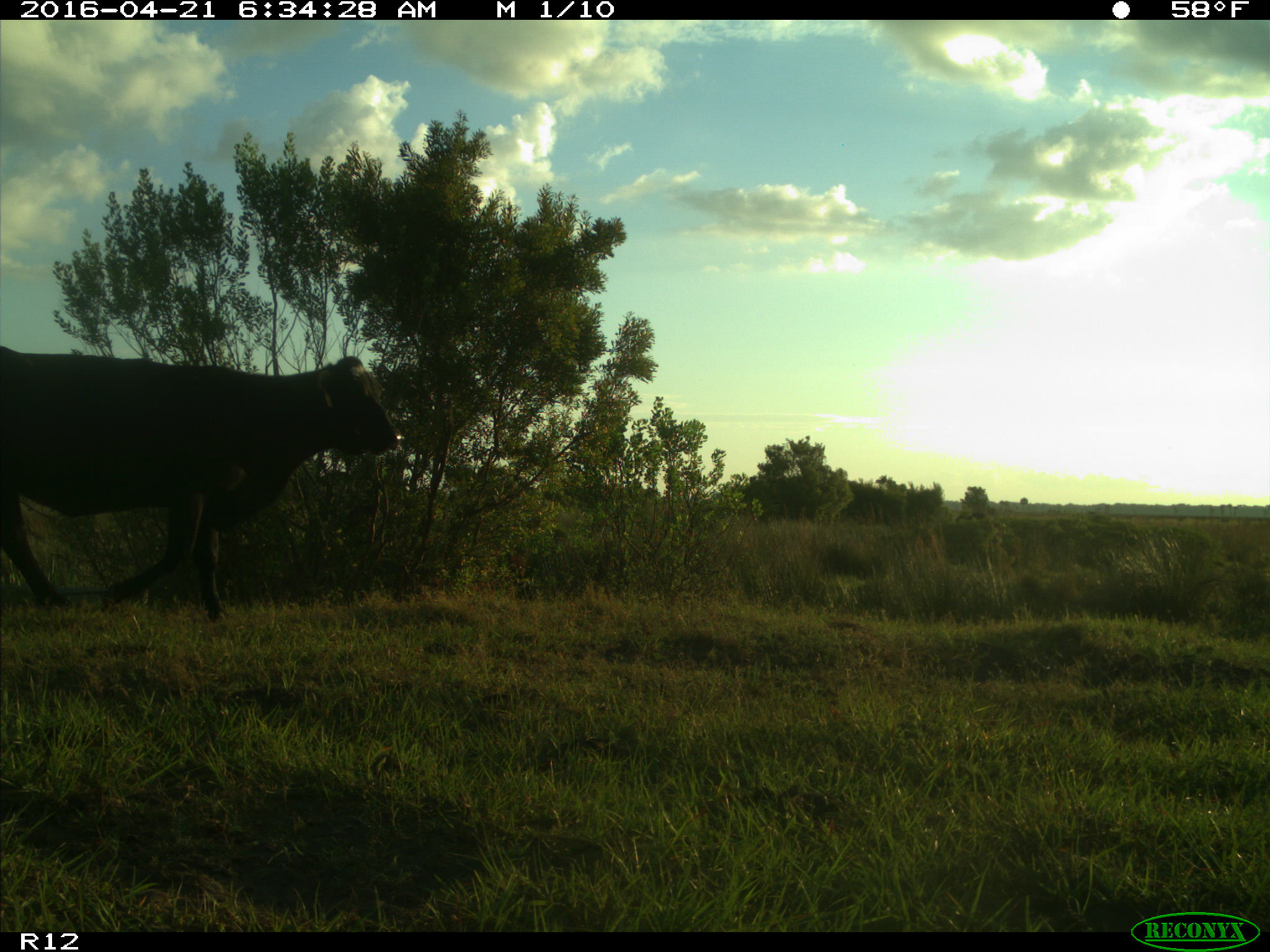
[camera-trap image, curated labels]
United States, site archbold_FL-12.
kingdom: Animalia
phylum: Chordata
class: Mammalia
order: Artiodactyla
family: Bovidae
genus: Bos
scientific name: Bos taurus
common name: domestic cow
Bos taurus (domestic cow).